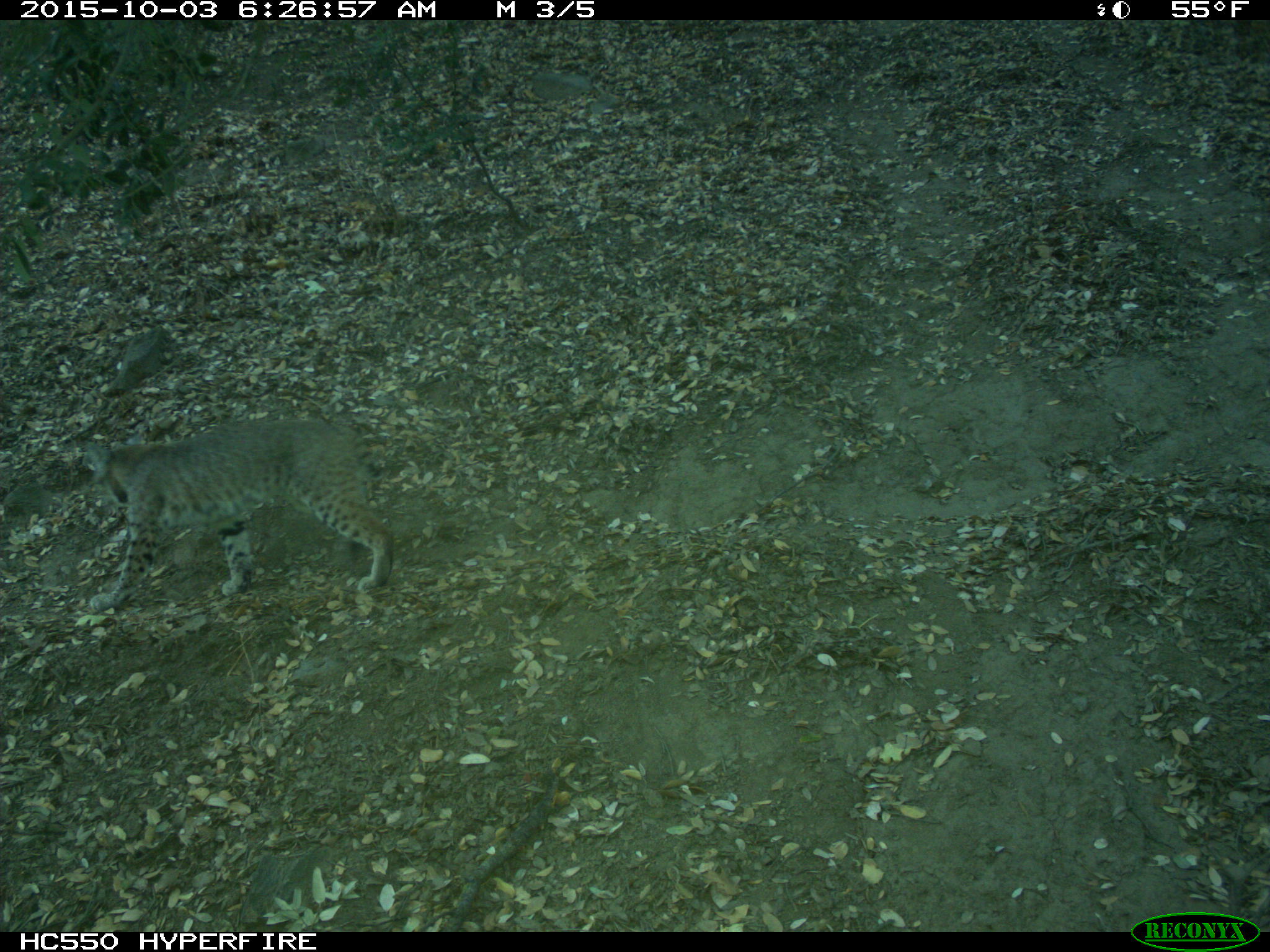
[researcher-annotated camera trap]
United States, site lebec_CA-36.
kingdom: Animalia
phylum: Chordata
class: Mammalia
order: Carnivora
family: Felidae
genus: Lynx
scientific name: Lynx rufus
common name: bobcat